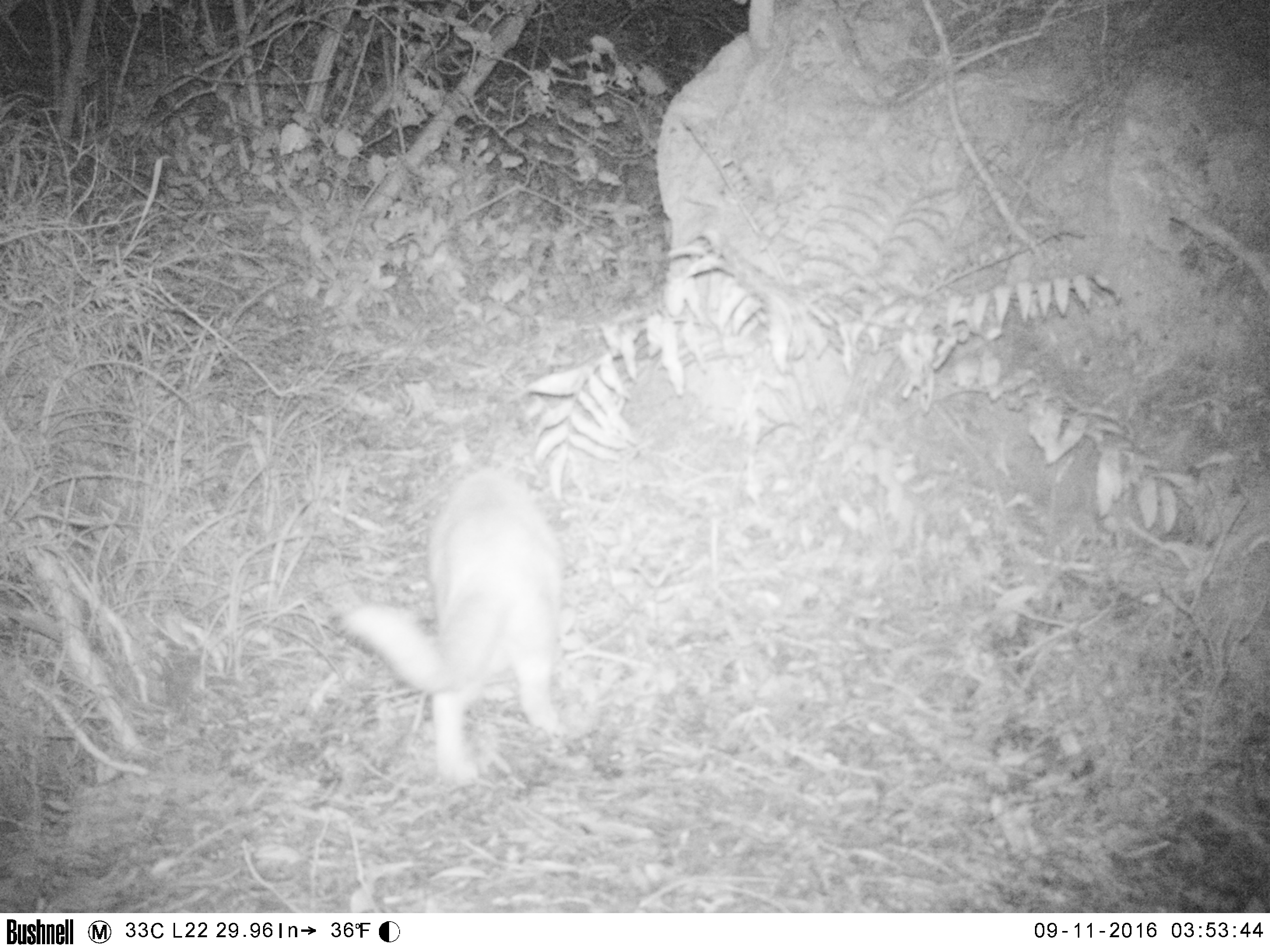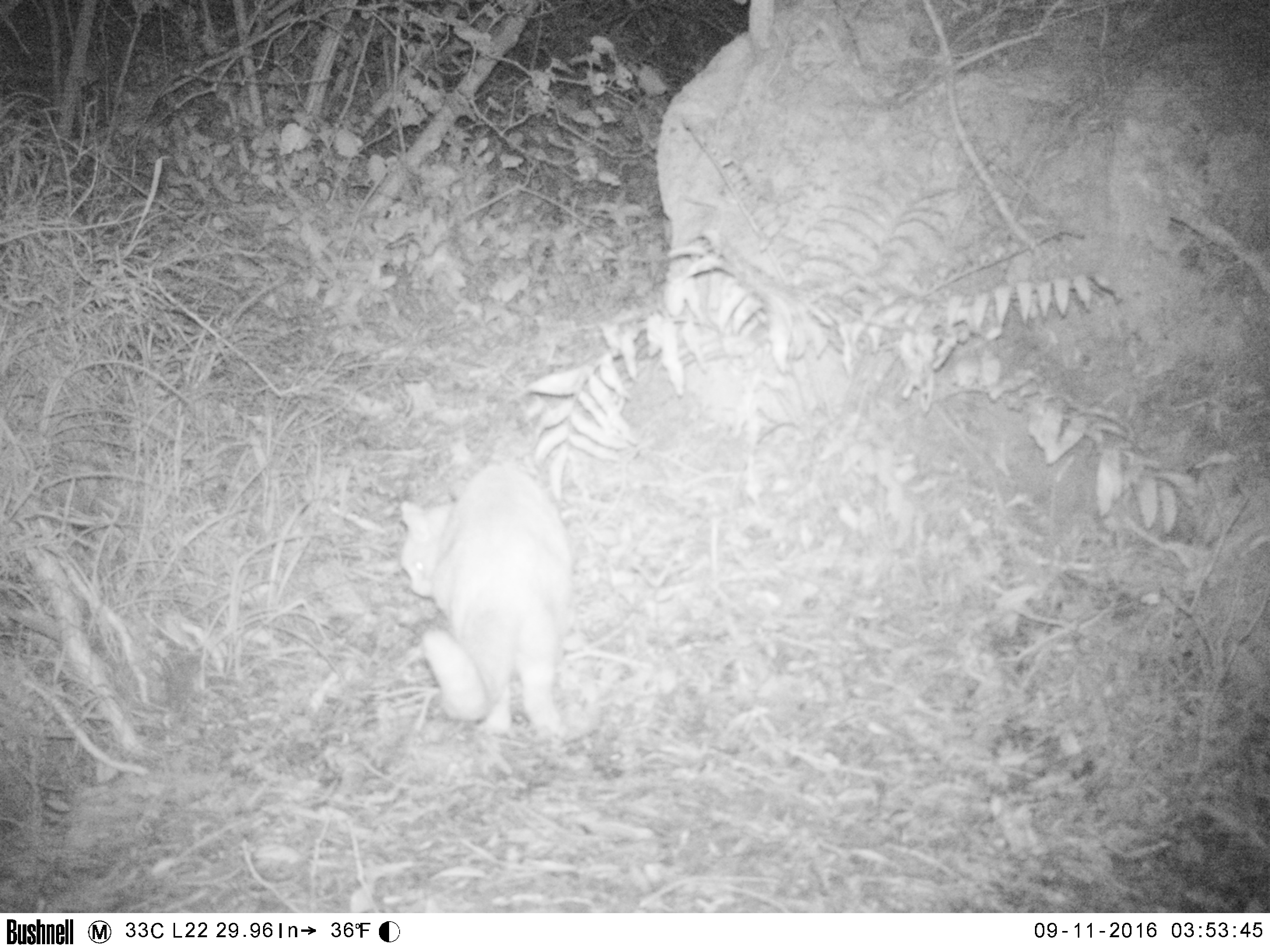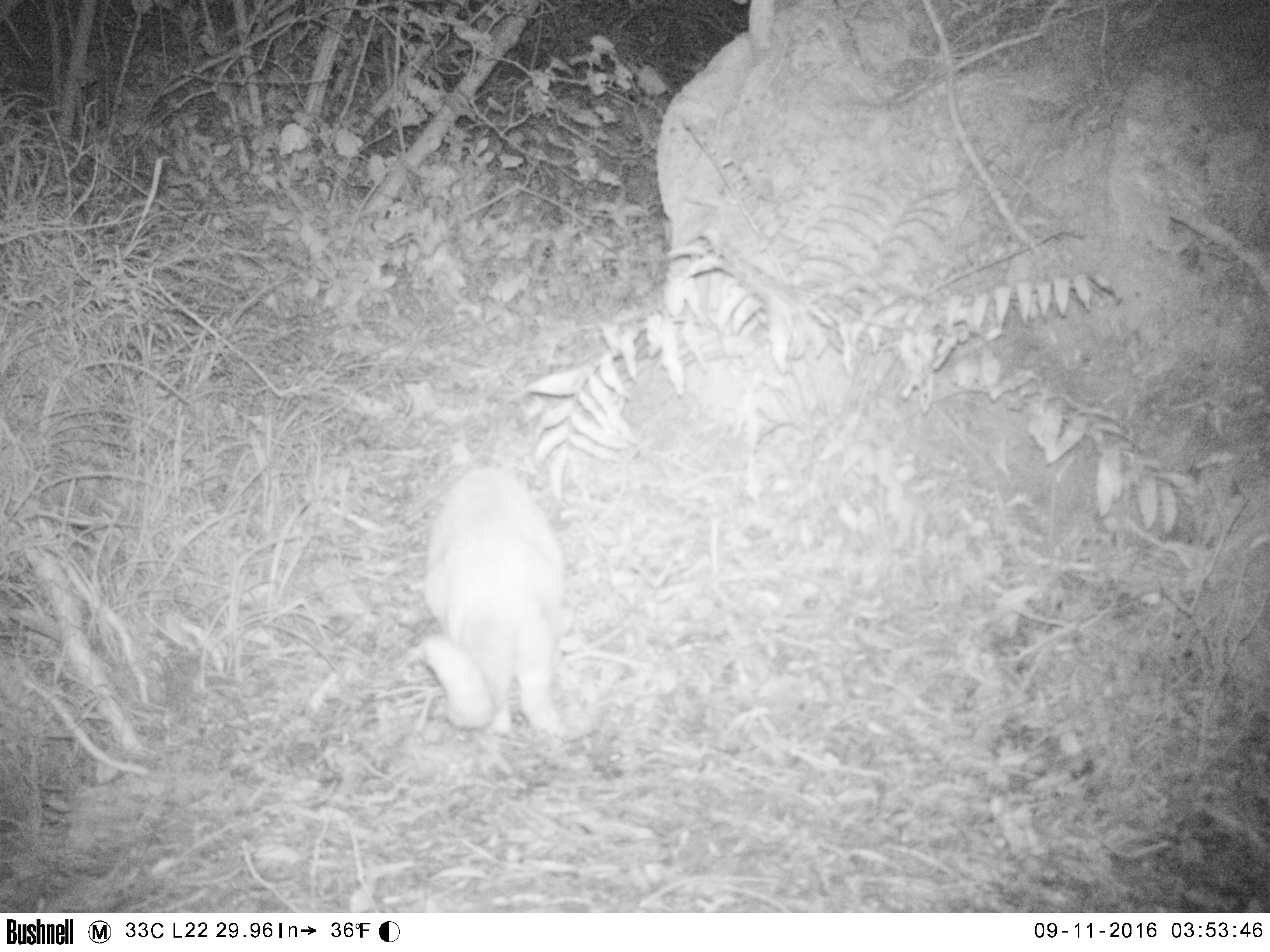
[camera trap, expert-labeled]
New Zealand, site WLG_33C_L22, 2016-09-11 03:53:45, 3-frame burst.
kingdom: Animalia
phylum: Chordata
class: Mammalia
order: Carnivora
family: Felidae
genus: Felis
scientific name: Felis catus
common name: domestic cat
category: cat